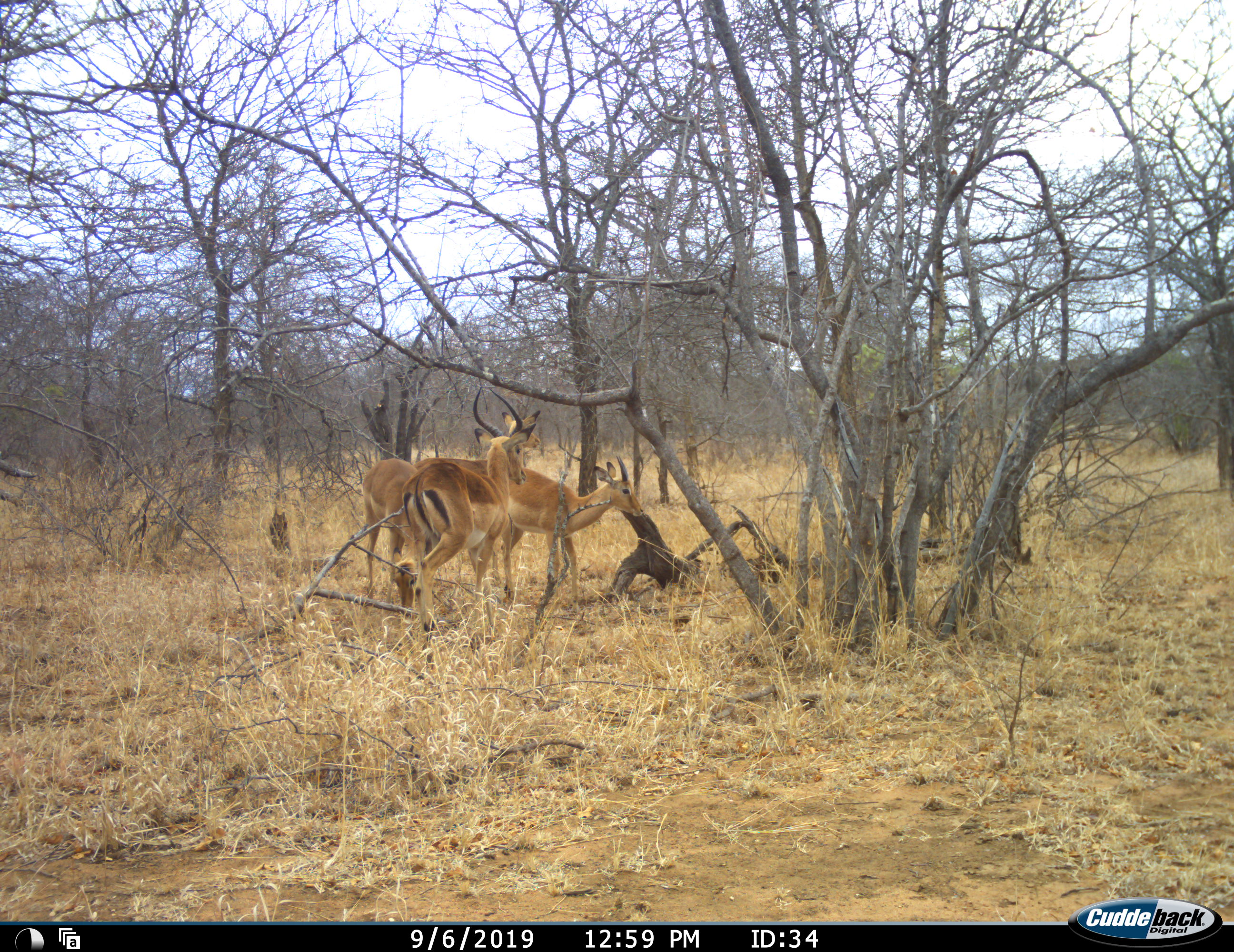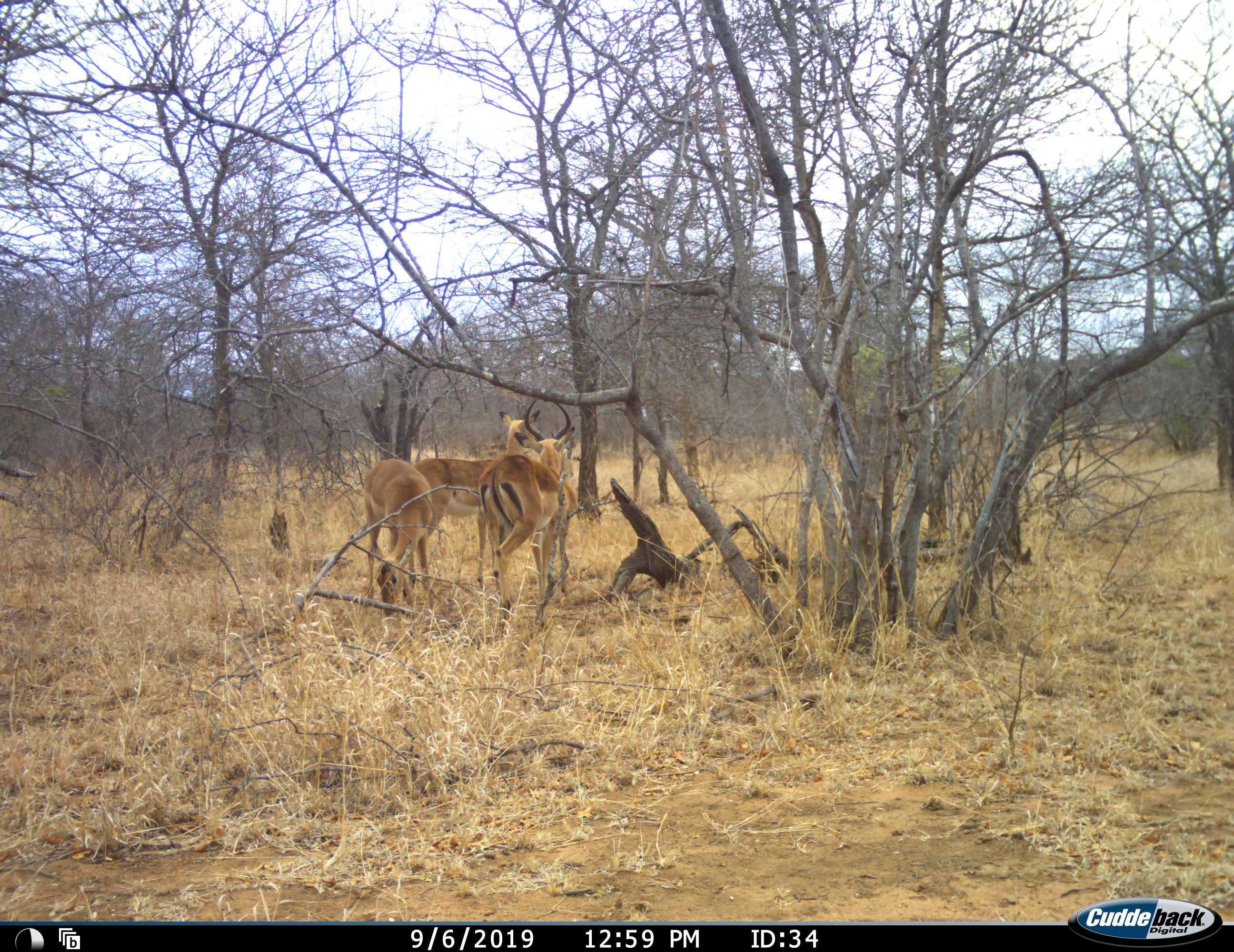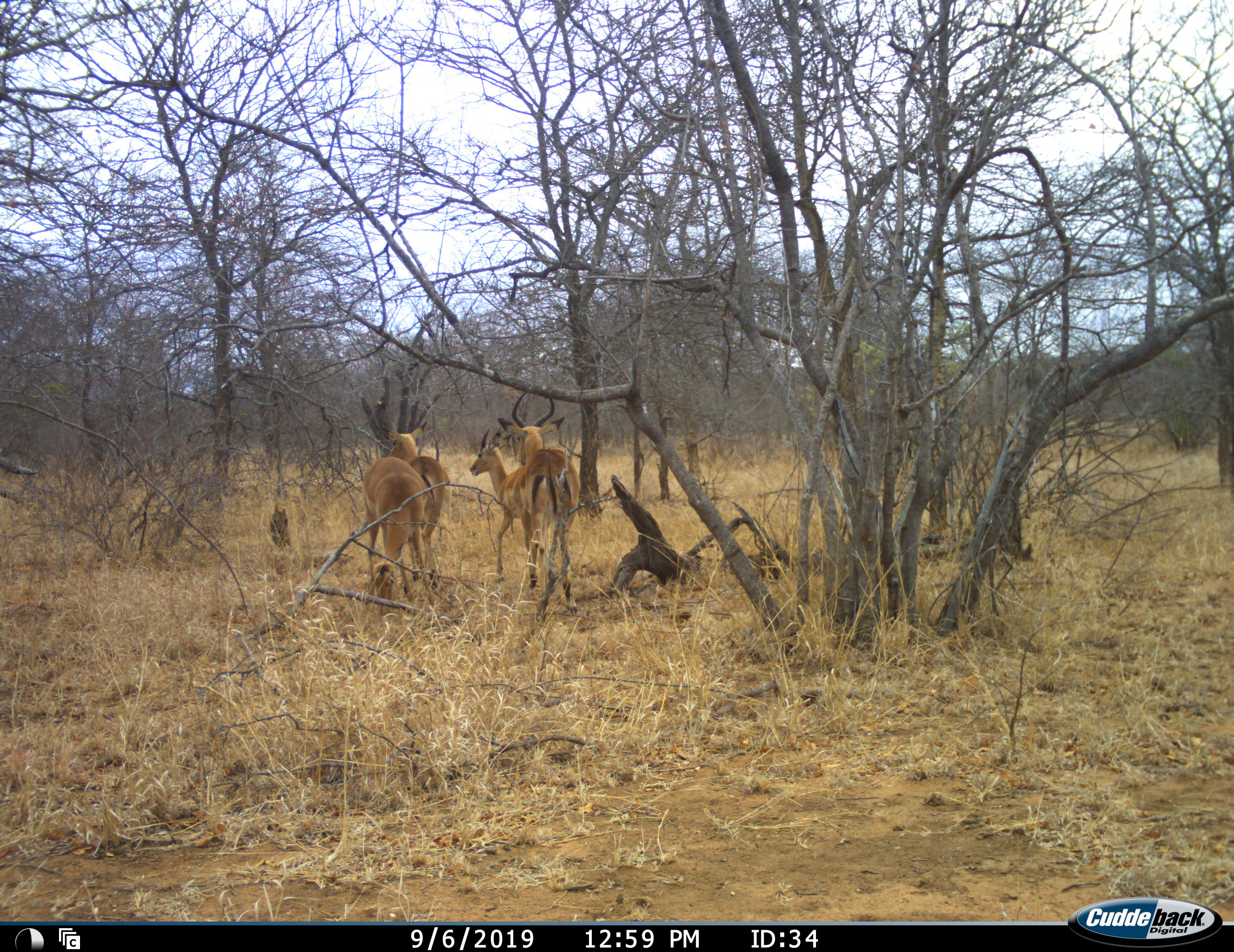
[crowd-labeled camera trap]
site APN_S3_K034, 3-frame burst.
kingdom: Animalia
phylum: Chordata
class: Mammalia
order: Artiodactyla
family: Bovidae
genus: Aepyceros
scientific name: Aepyceros melampus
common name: impala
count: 4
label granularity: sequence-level